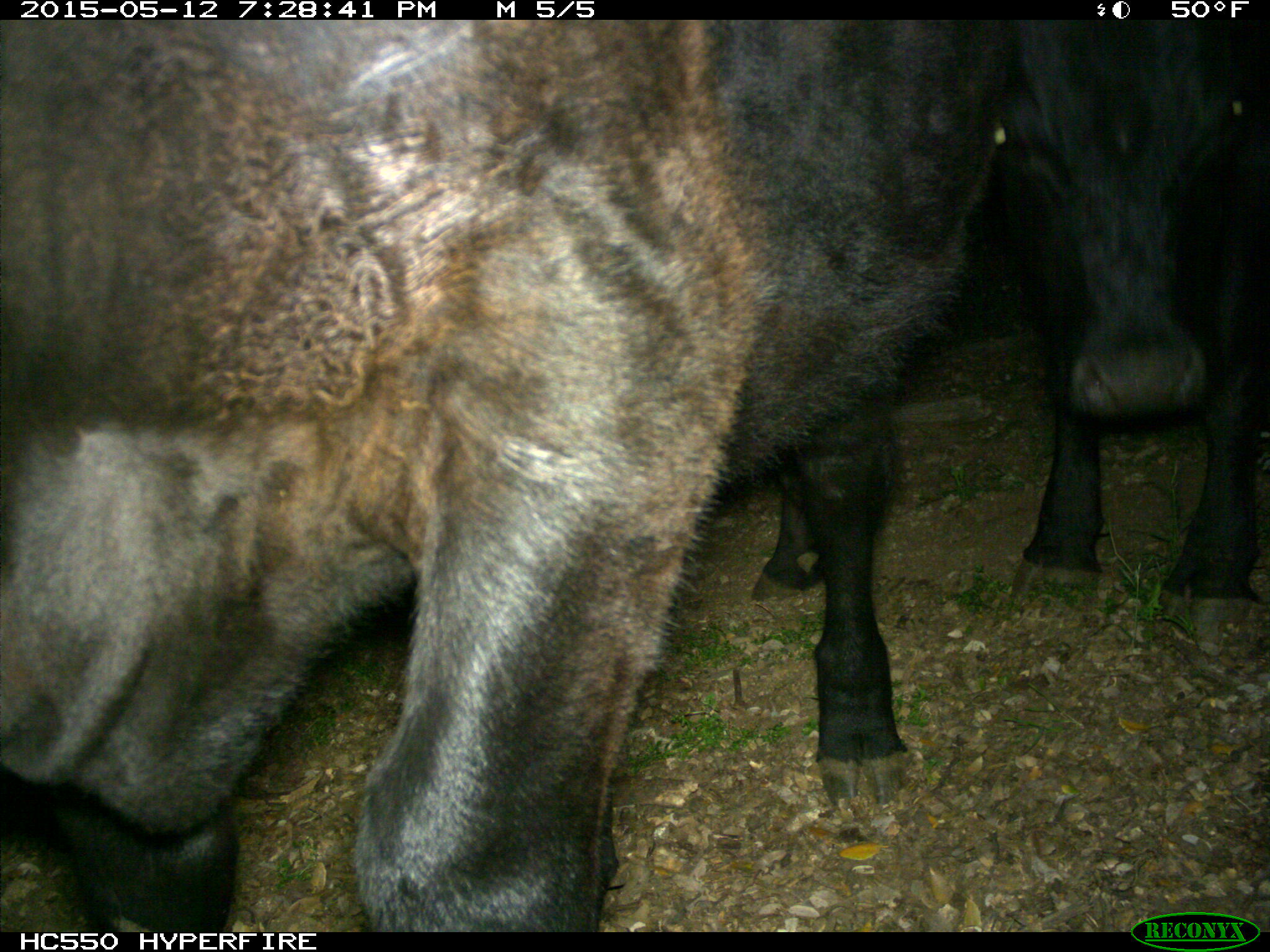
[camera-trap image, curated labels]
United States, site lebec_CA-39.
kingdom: Animalia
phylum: Chordata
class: Mammalia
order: Artiodactyla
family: Bovidae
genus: Bos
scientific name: Bos taurus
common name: domestic cow